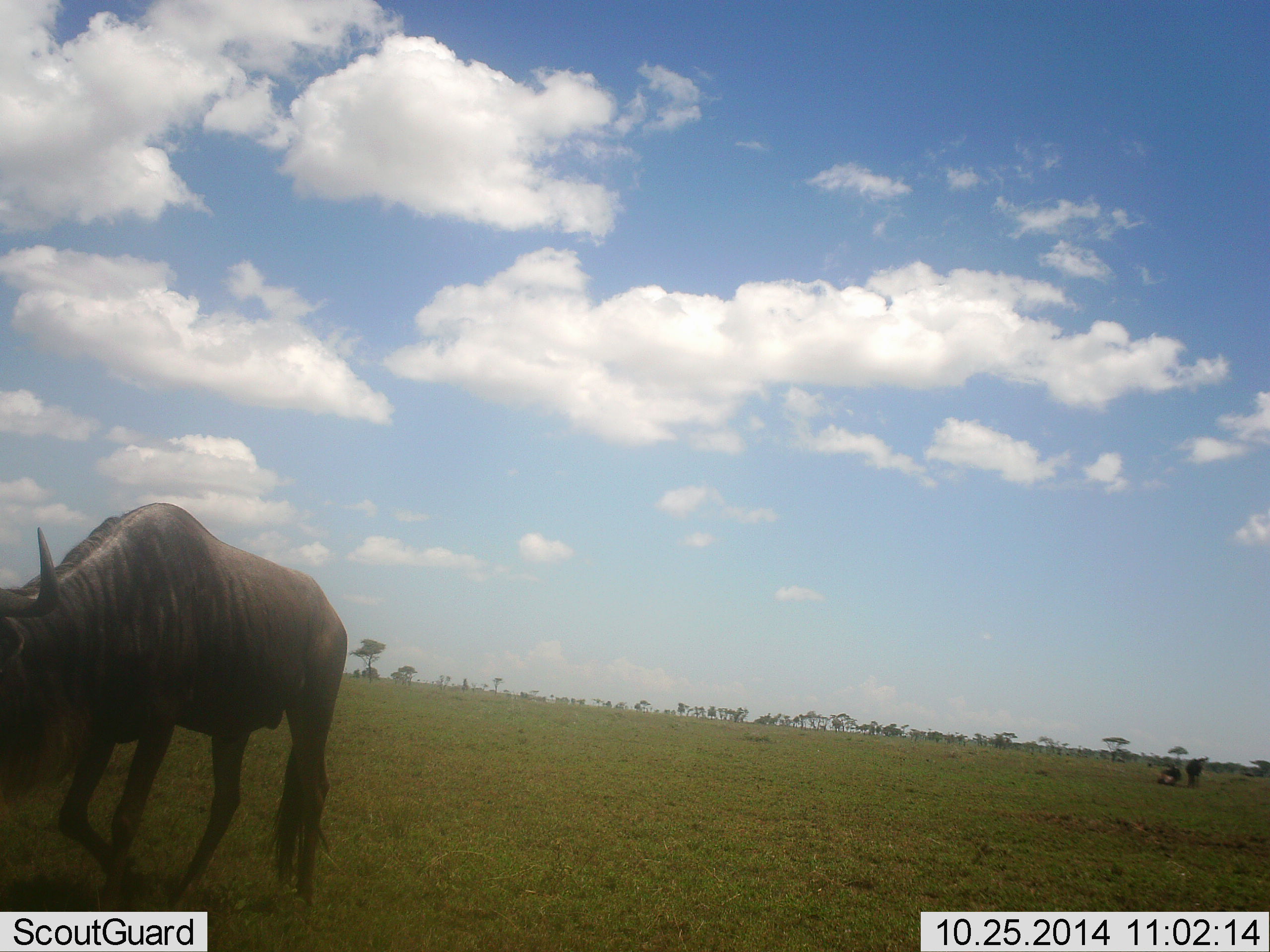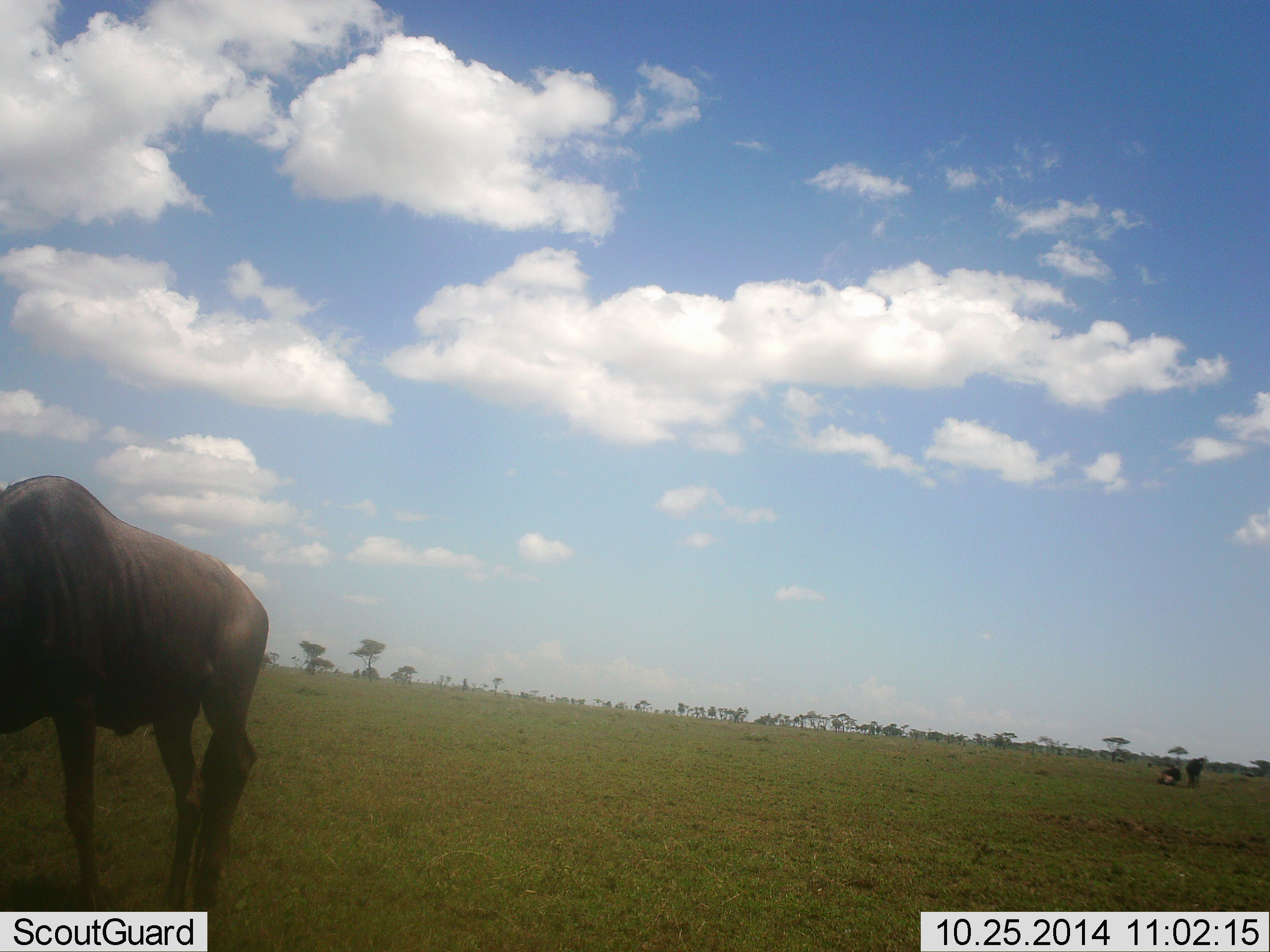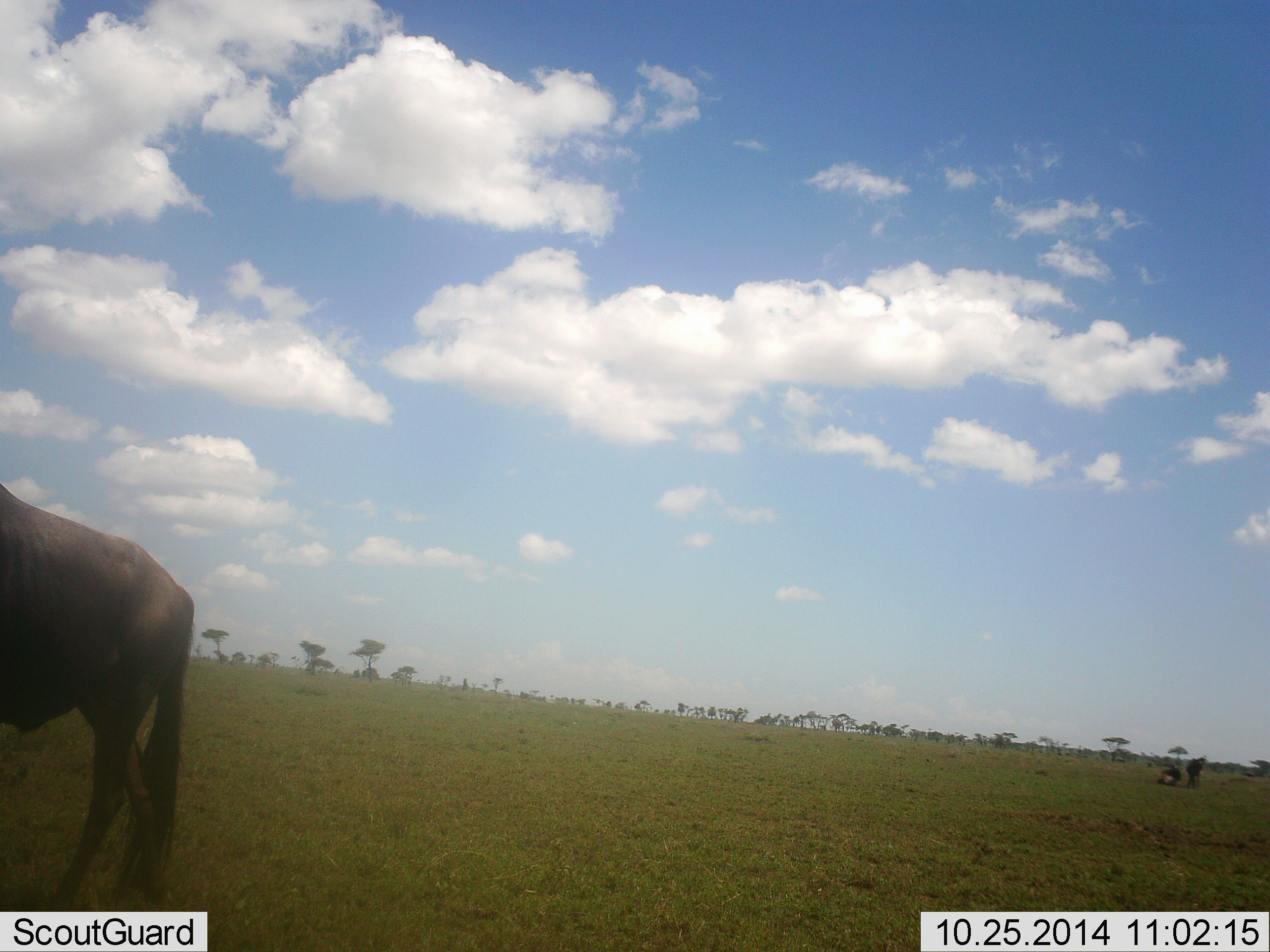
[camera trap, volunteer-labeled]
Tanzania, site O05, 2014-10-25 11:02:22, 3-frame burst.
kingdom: Animalia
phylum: Chordata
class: Mammalia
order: Artiodactyla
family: Bovidae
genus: Connochaetes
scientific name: Connochaetes taurinus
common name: blue wildebeest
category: wildebeest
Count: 3.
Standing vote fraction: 60%.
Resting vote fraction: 50%.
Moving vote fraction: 60%.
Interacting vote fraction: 0%.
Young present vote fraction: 0%.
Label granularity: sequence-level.